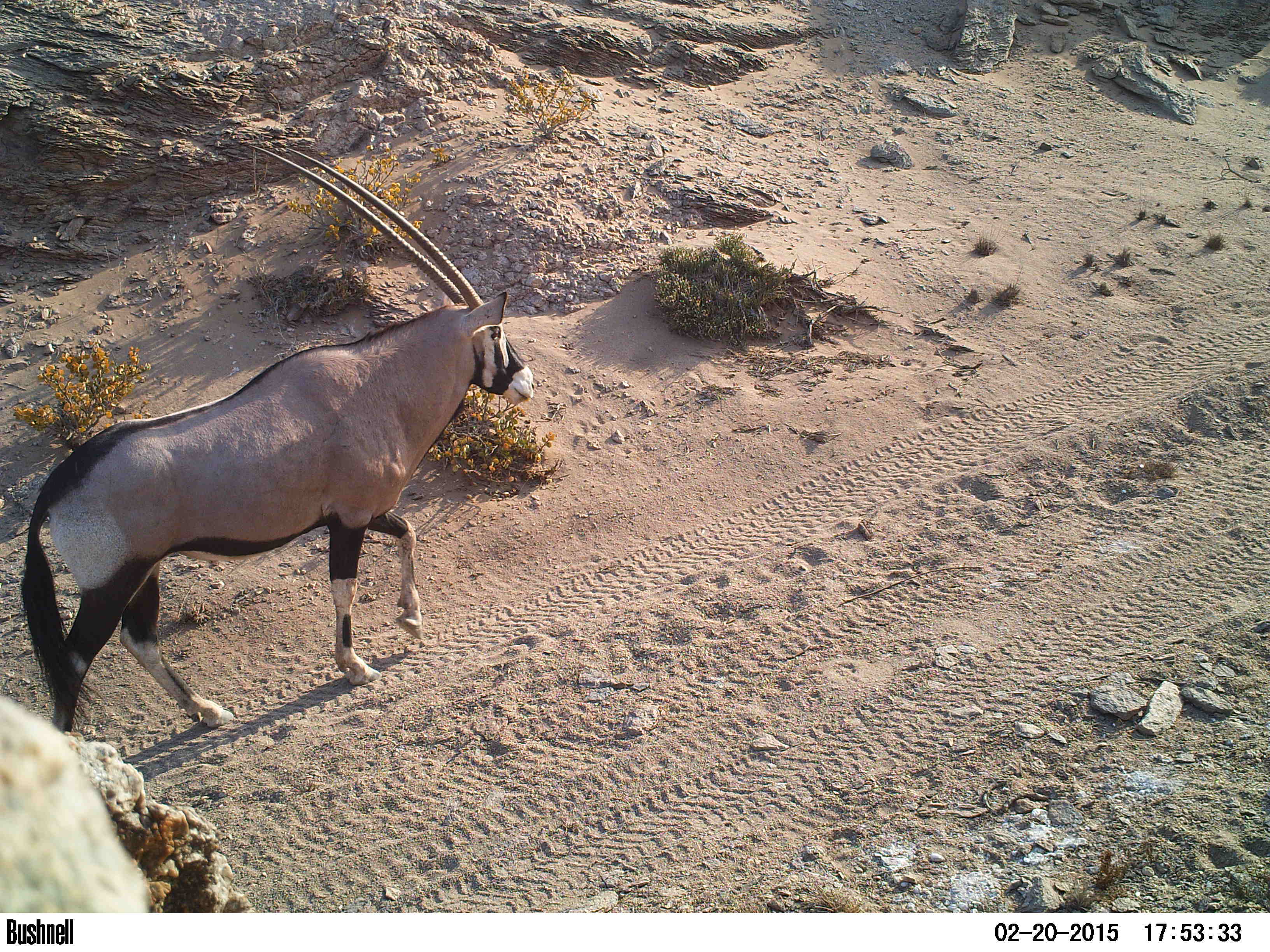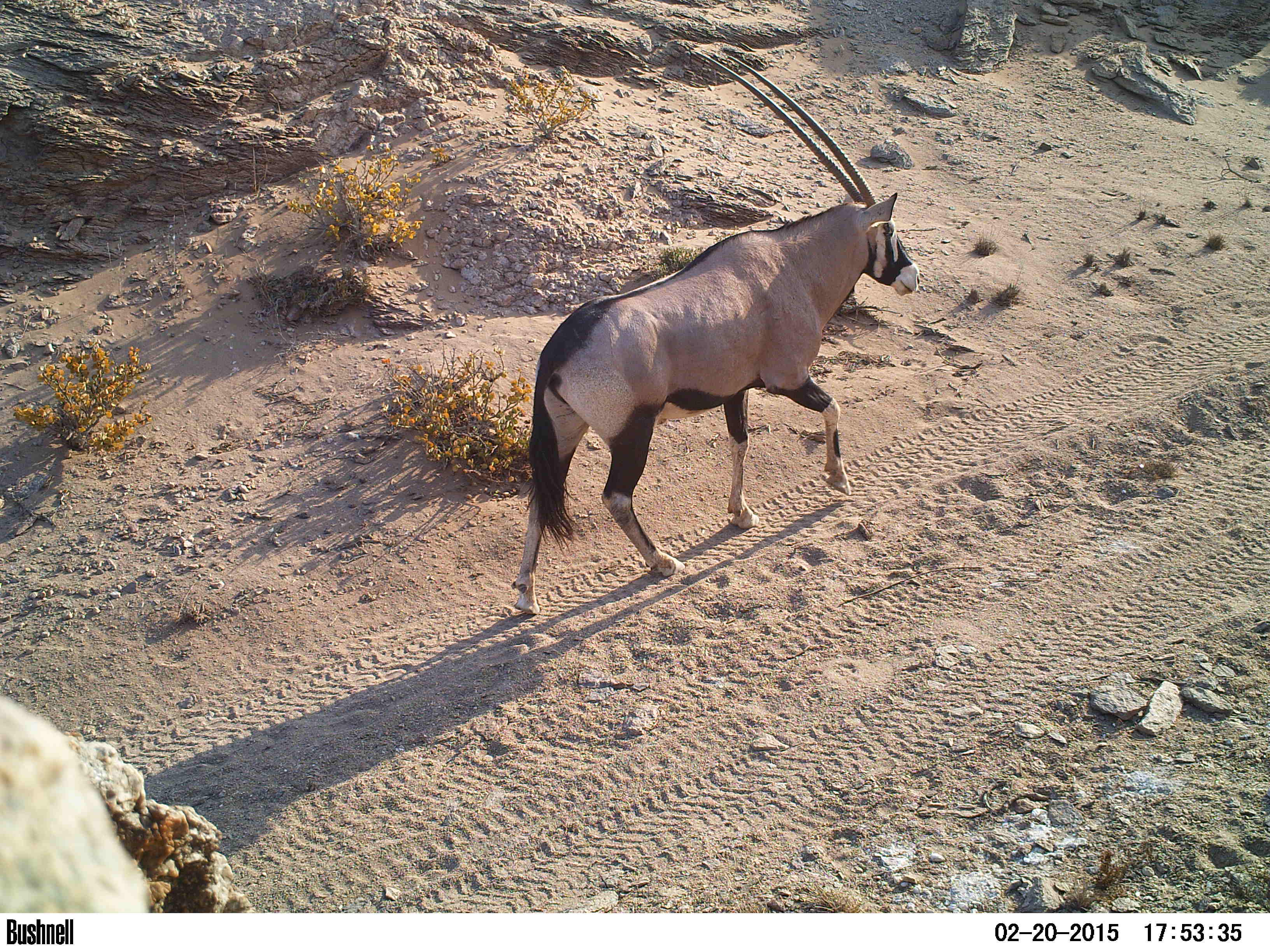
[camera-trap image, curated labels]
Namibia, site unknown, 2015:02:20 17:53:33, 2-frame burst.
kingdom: Animalia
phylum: Chordata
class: Mammalia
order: Artiodactyla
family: Bovidae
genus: Oryx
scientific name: Oryx gazella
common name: gemsbok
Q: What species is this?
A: Oryx gazella (gemsbok).